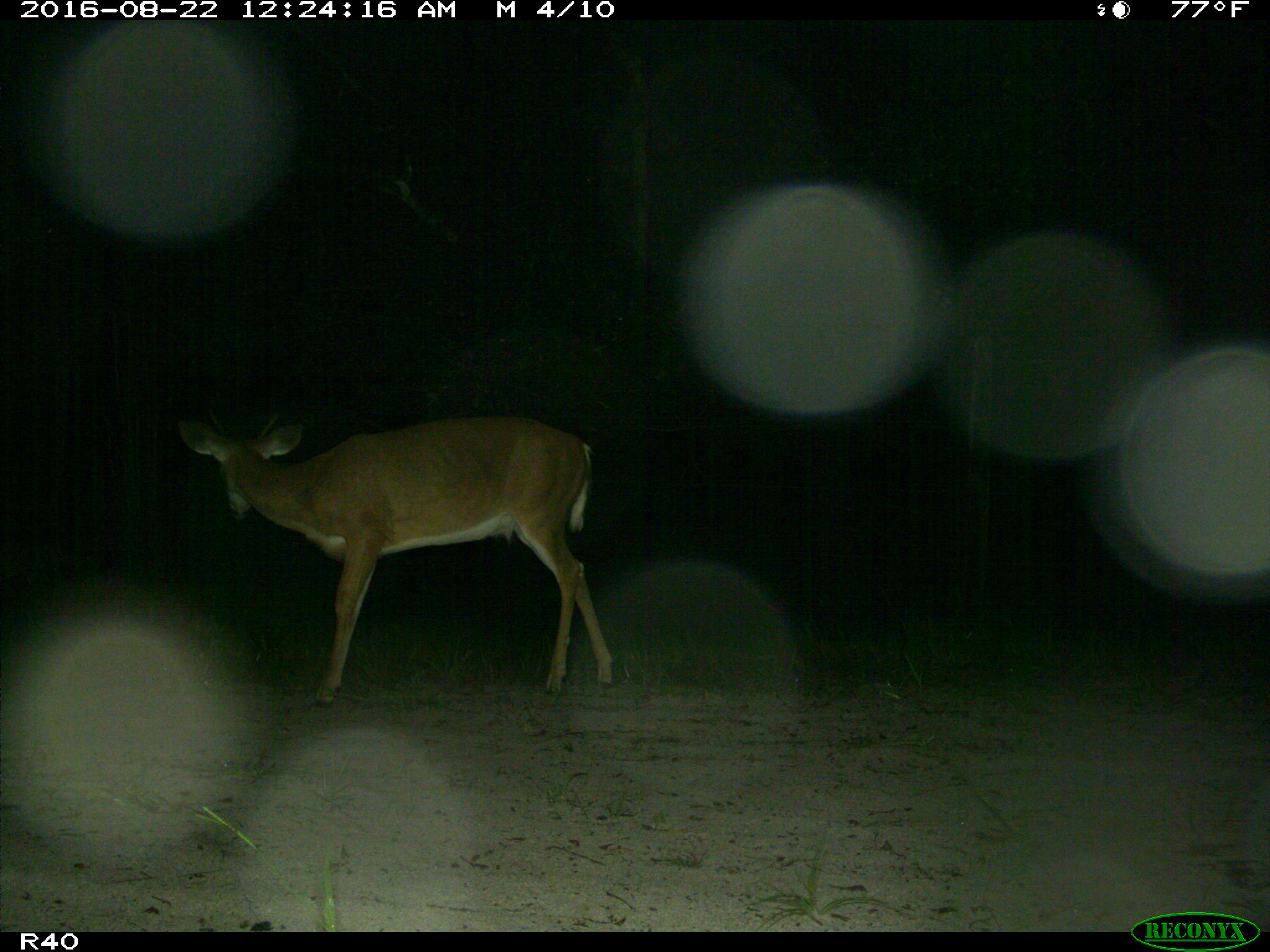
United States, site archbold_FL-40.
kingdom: Animalia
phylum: Chordata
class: Mammalia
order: Artiodactyla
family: Cervidae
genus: Odocoileus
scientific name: Odocoileus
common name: deer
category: unidentified deer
Unidentified deer (deer) (Odocoileus).